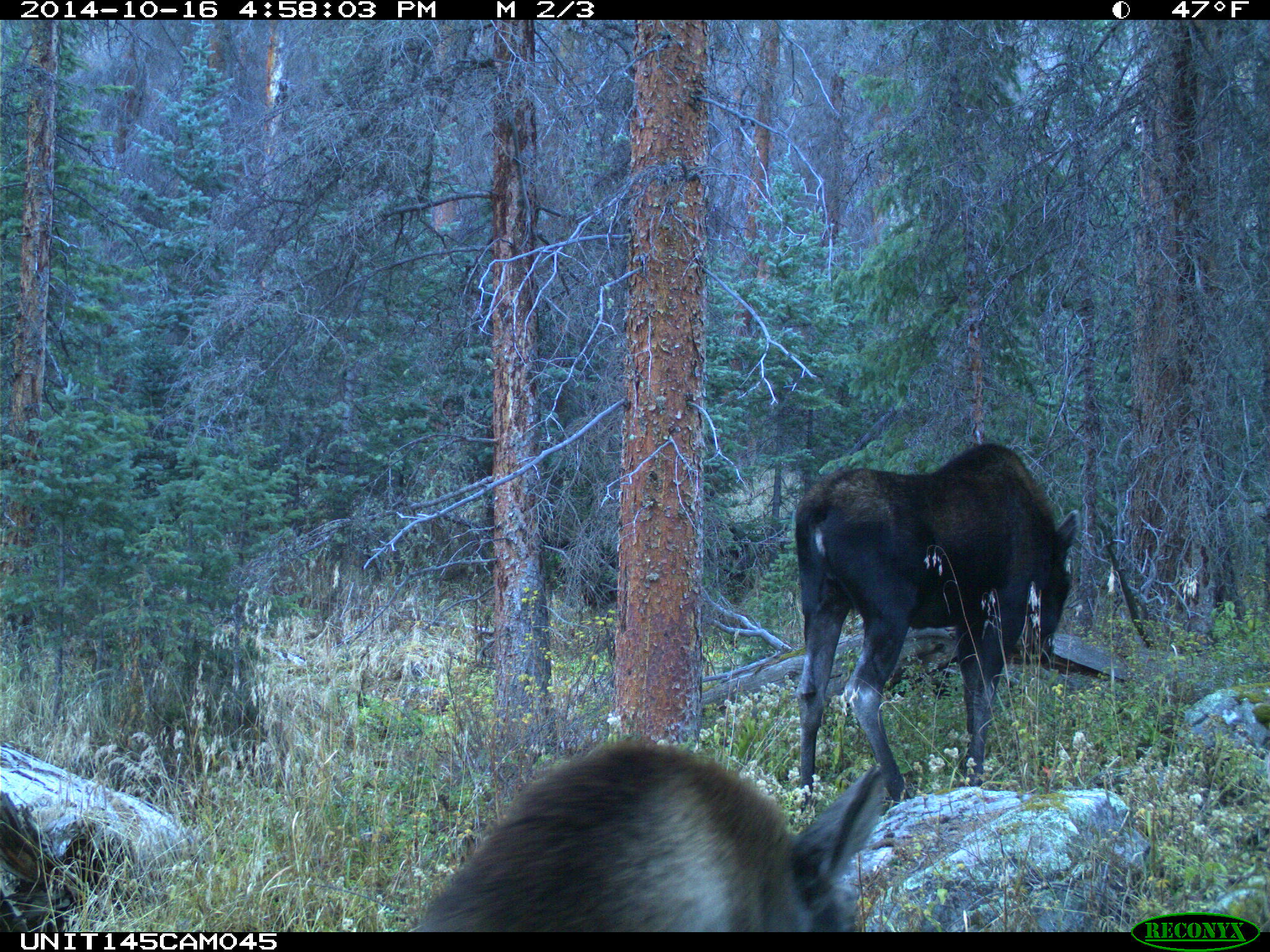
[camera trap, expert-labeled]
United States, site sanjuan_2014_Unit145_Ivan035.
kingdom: Animalia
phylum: Chordata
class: Mammalia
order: Artiodactyla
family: Cervidae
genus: Alces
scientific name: Alces alces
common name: moose